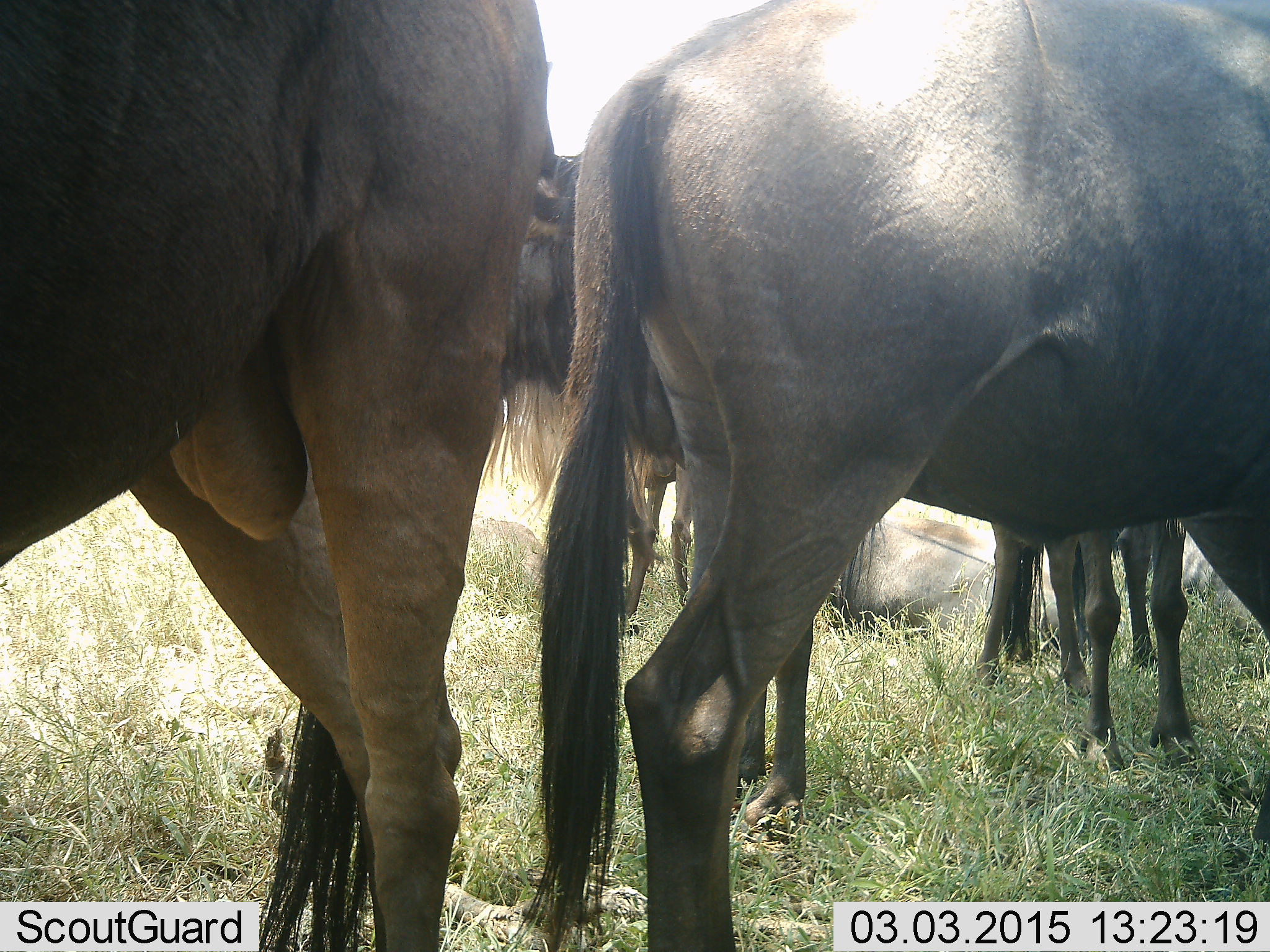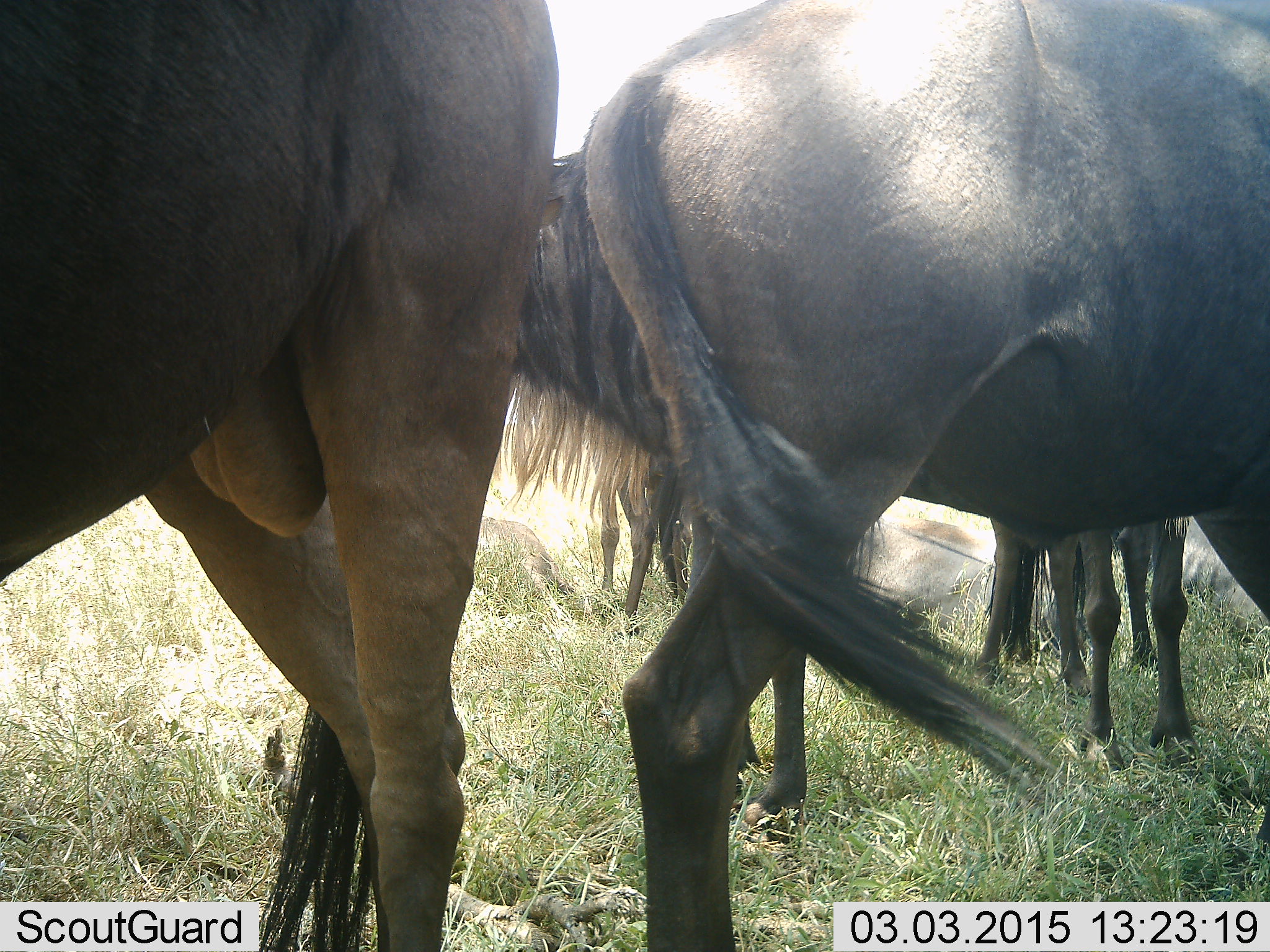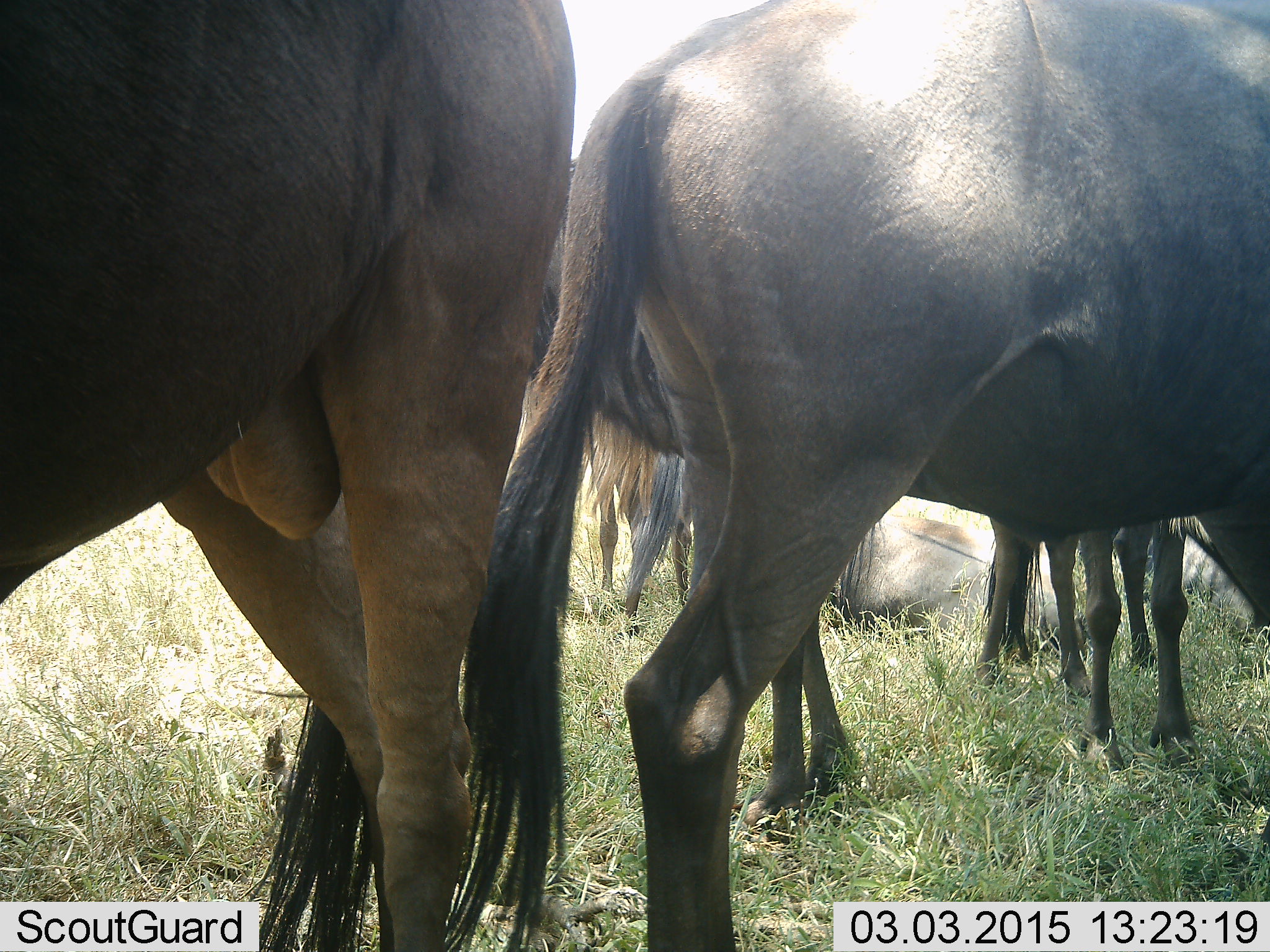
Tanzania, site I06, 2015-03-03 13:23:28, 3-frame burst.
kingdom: Animalia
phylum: Chordata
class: Mammalia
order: Artiodactyla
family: Bovidae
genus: Connochaetes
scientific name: Connochaetes taurinus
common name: blue wildebeest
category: wildebeest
Wildebeest (blue wildebeest) (Connochaetes taurinus), count 6. Behavior (volunteer vote fractions): standing 100%, resting 40%, moving 10%, interacting 10%. Young present (vote fraction): 20%. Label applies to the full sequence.